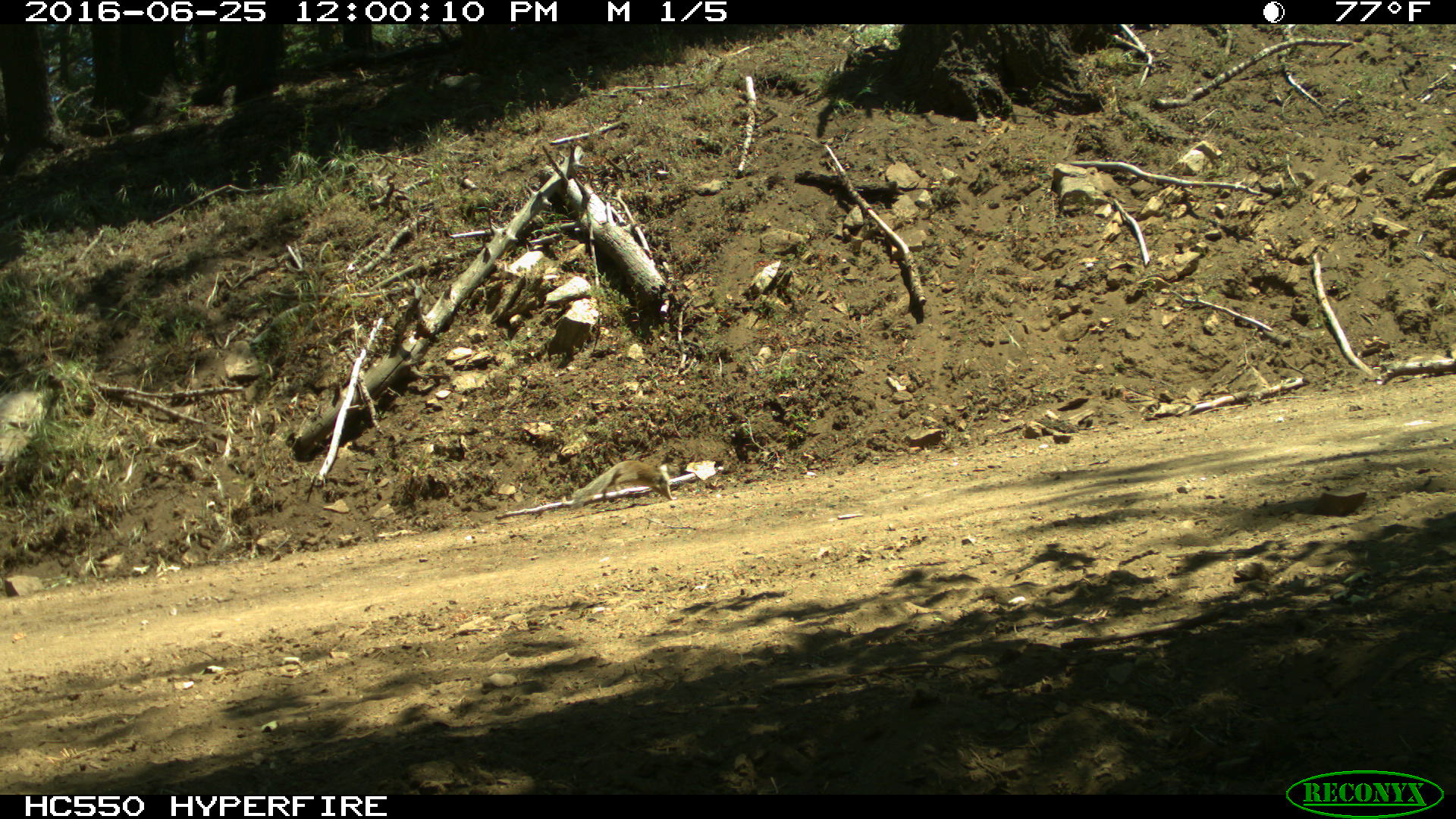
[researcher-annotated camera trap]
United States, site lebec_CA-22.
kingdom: Animalia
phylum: Chordata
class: Mammalia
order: Rodentia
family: Sciuridae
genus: Otospermophilus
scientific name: Otospermophilus beecheyi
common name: california ground squirrel